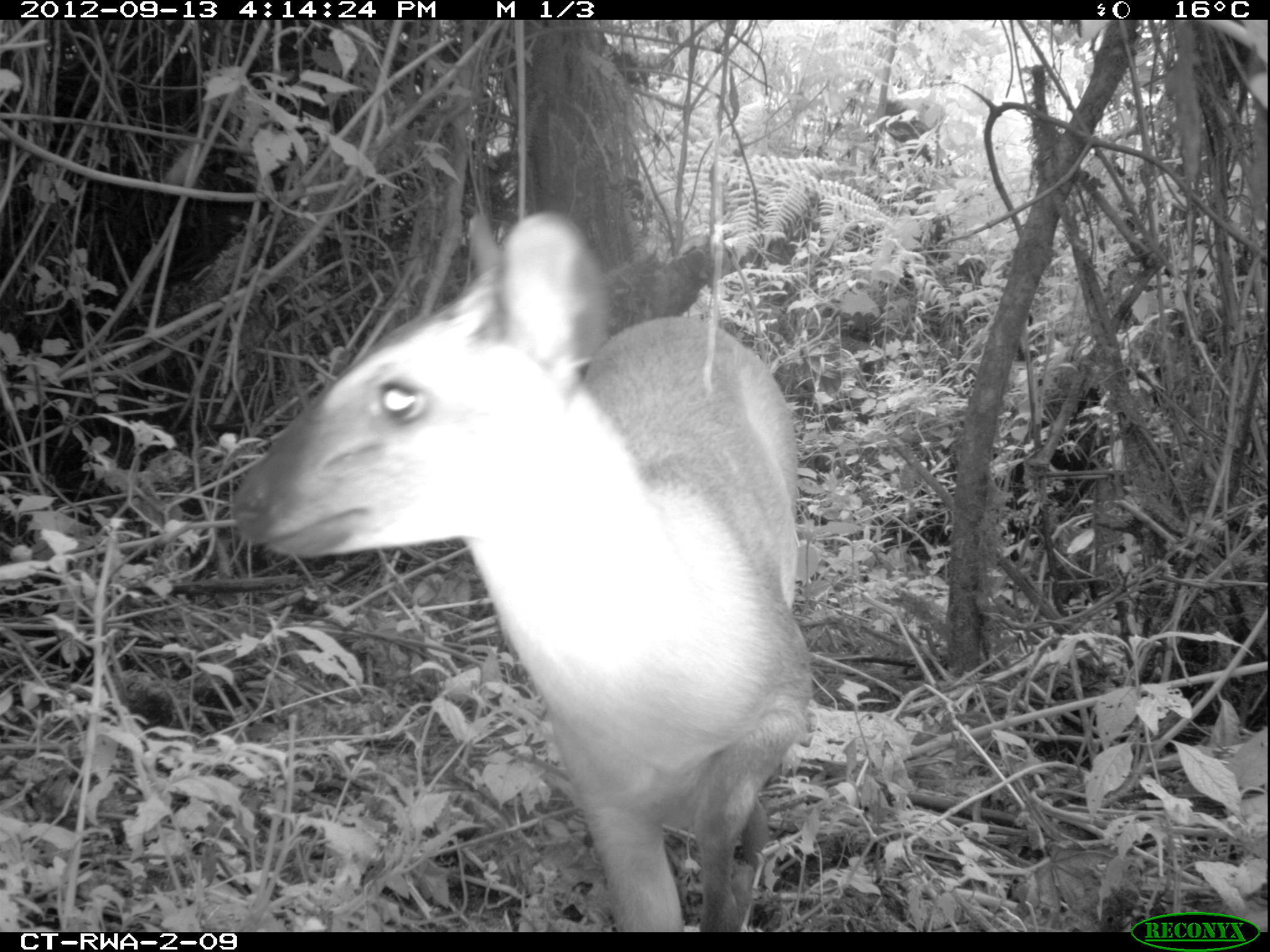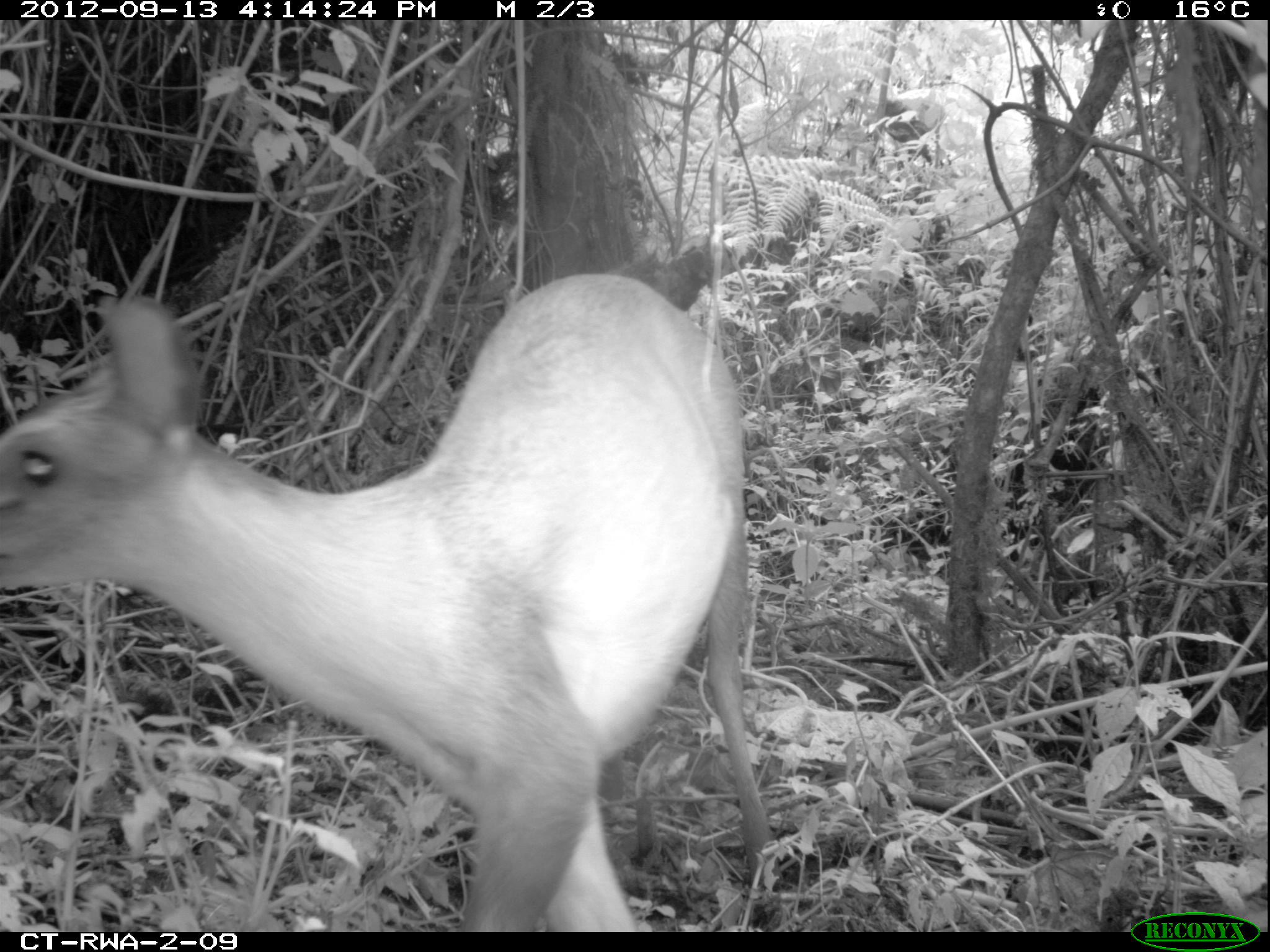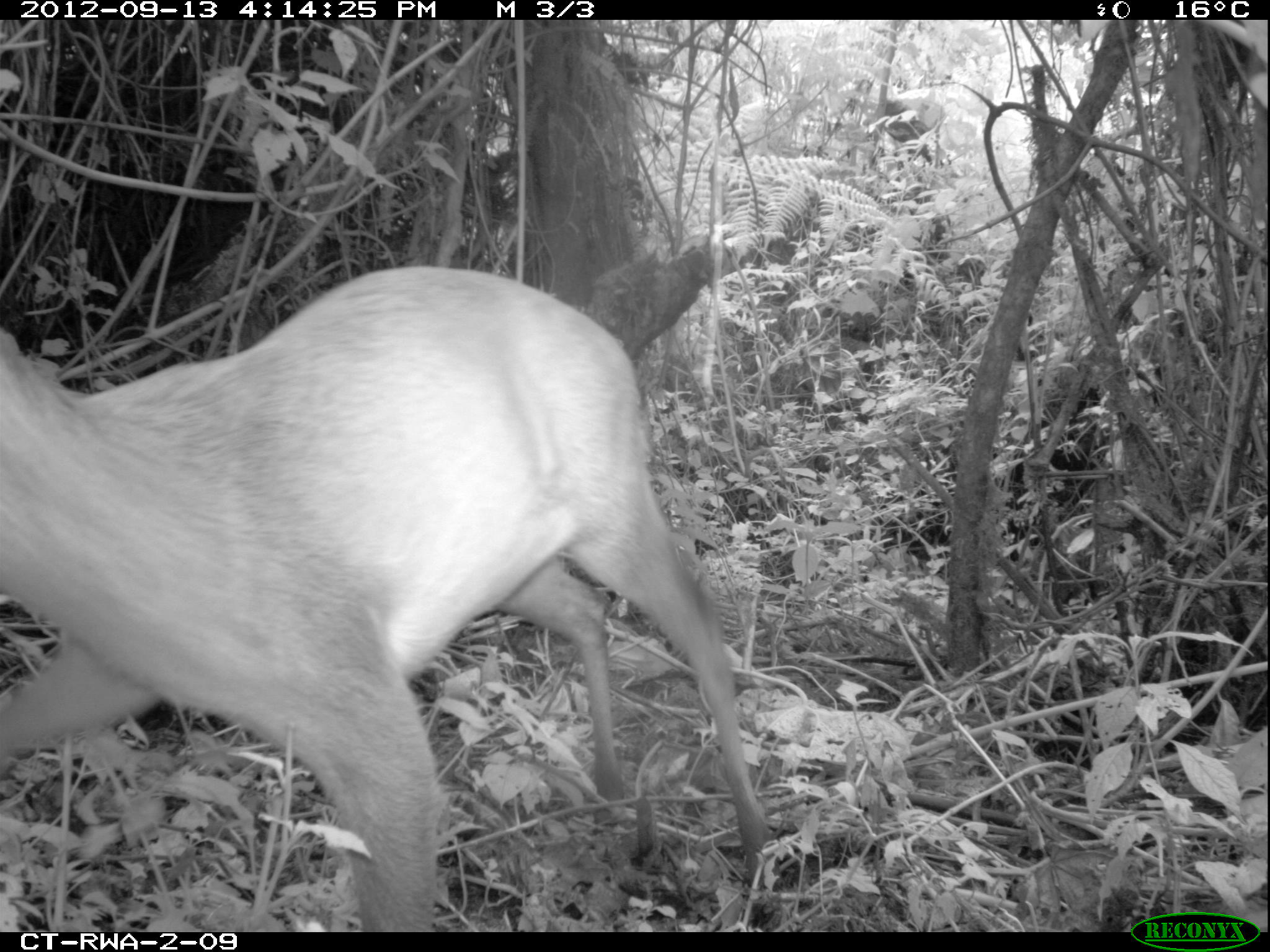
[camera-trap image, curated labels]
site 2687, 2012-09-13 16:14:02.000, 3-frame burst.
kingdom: Animalia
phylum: Chordata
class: Mammalia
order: Artiodactyla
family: Bovidae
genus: Cephalophus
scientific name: Cephalophus nigrifrons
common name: black-fronted duiker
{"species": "Cephalophus nigrifrons (black-fronted duiker)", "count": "1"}